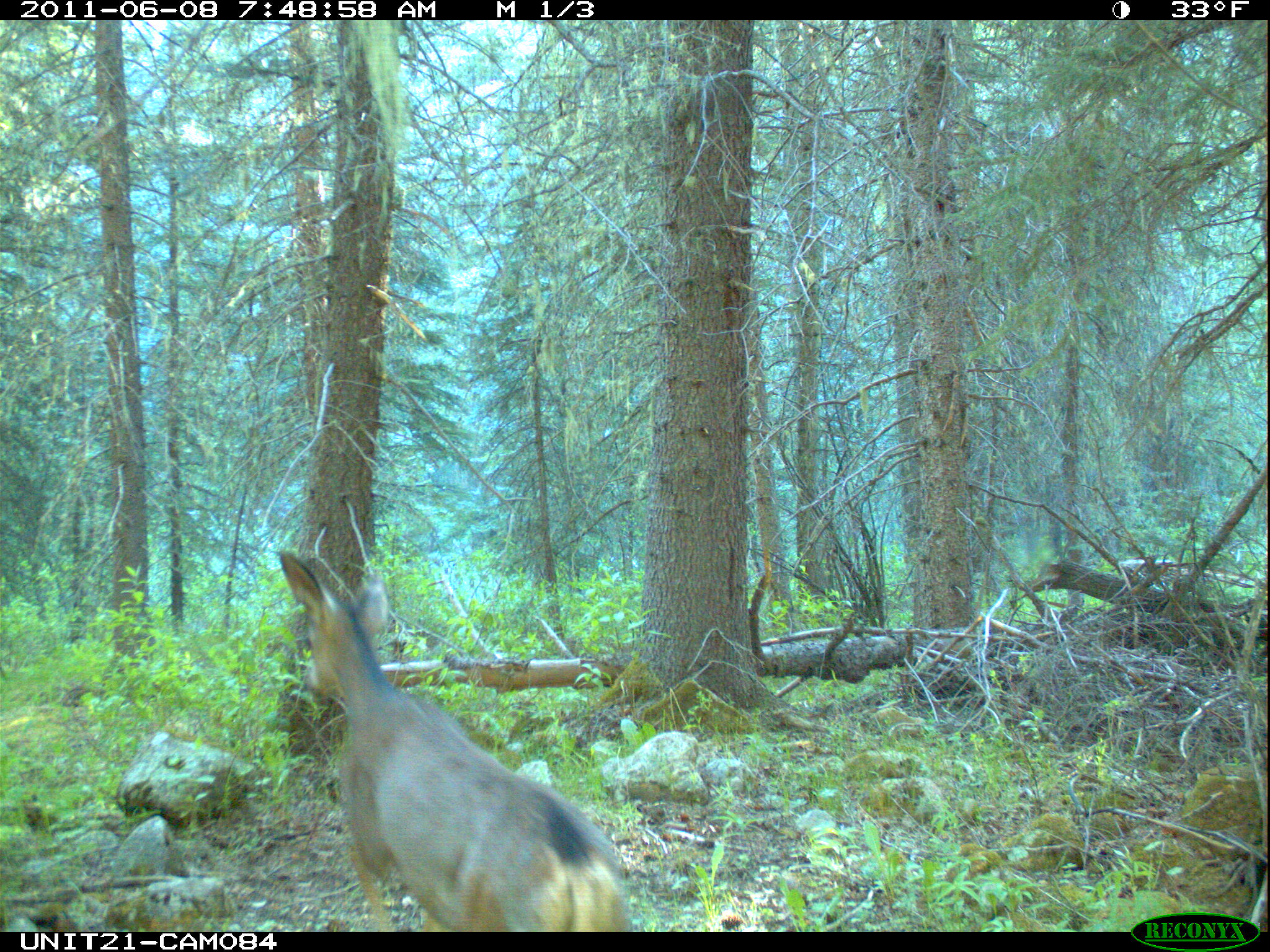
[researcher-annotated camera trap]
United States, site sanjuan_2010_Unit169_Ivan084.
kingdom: Animalia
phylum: Chordata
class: Mammalia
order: Artiodactyla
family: Cervidae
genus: Odocoileus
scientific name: Odocoileus hemionus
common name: mule deer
Odocoileus hemionus (mule deer).